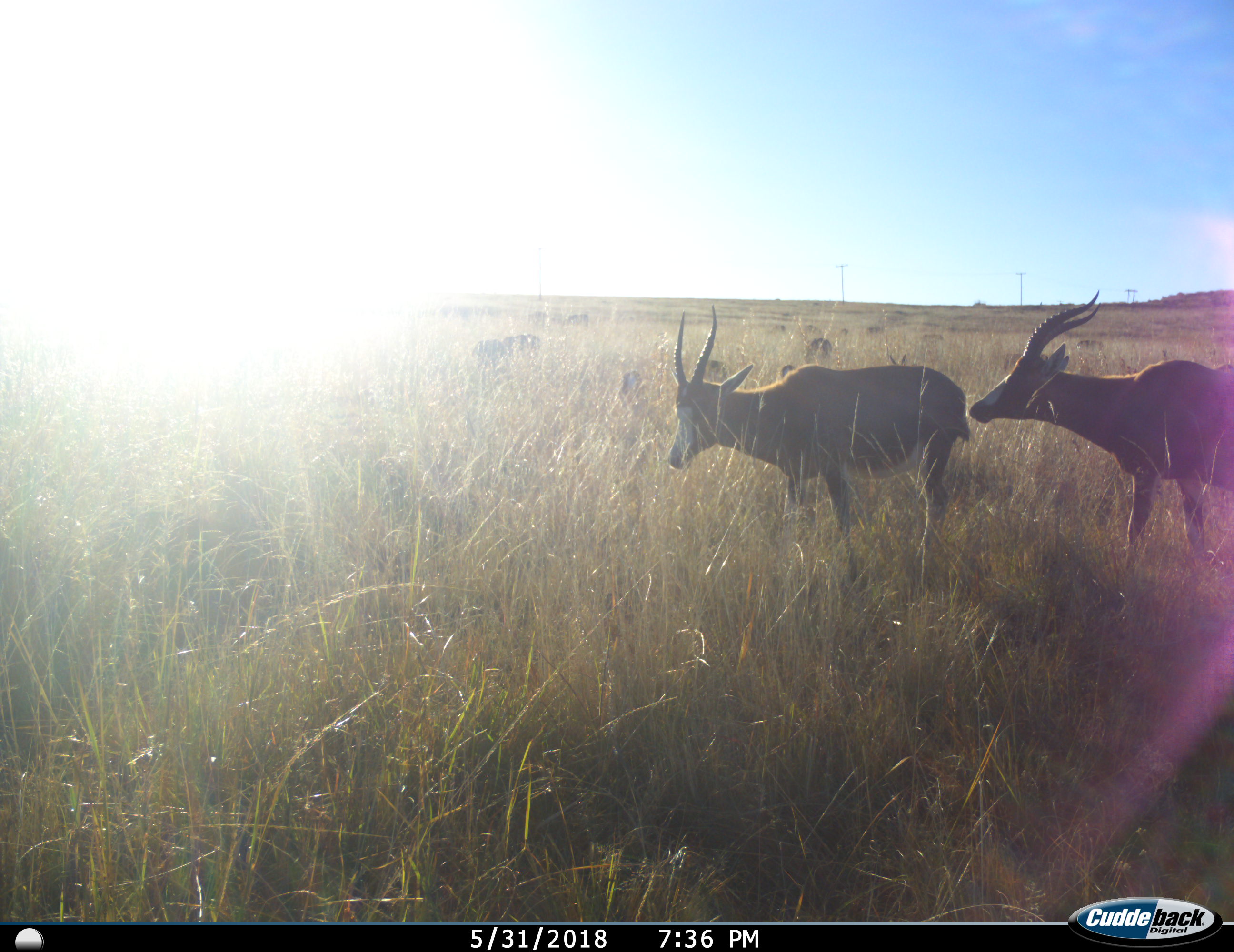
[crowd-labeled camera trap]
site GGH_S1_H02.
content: unidentified animal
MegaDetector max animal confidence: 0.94